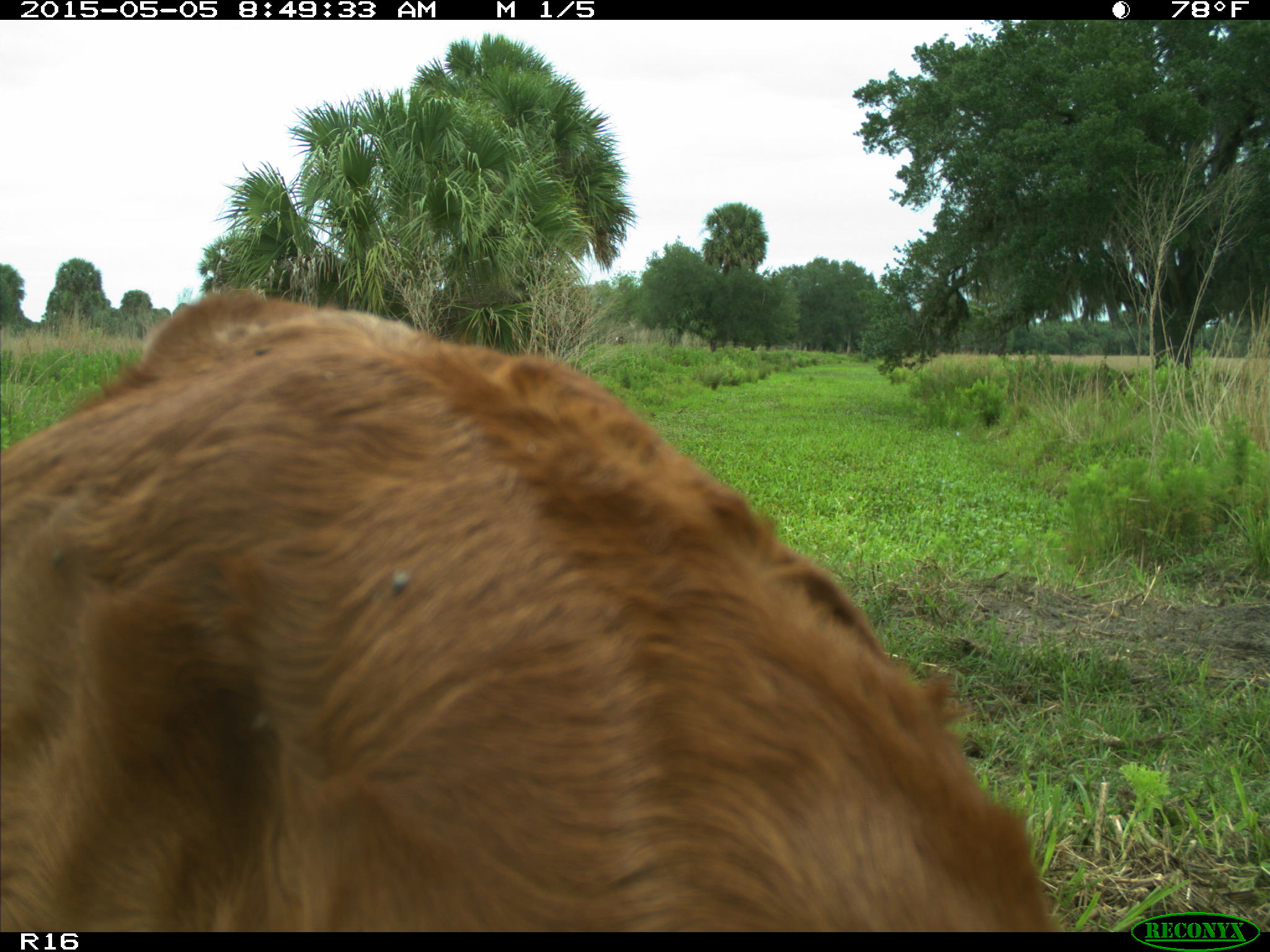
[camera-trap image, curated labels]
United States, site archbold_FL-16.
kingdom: Animalia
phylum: Chordata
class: Mammalia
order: Artiodactyla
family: Bovidae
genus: Bos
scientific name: Bos taurus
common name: domestic cow